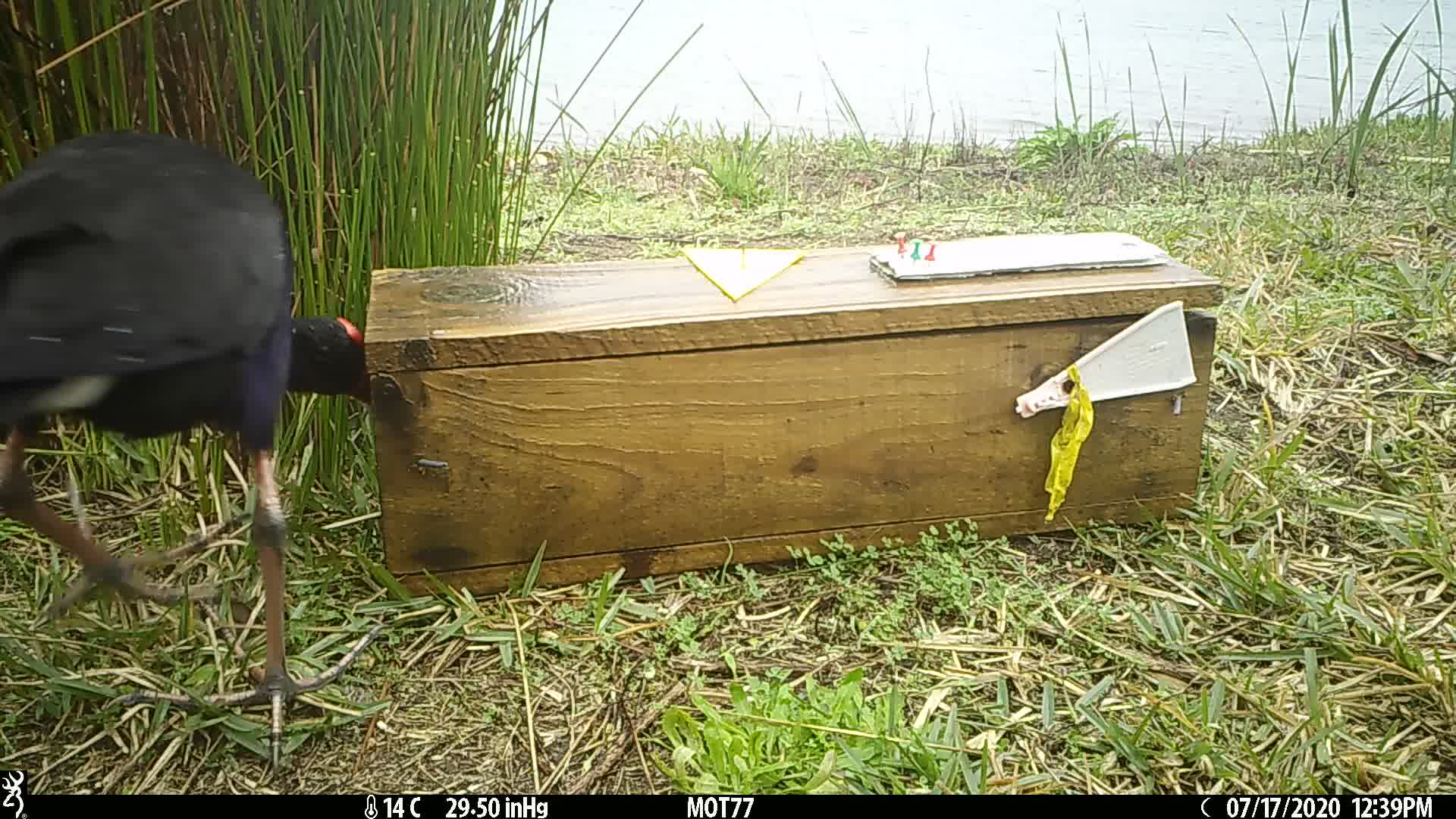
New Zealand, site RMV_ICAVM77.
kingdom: Animalia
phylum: Chordata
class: Aves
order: Gruiformes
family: Rallidae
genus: Porphyrio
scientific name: Porphyrio melanotus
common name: australasian swamphen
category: pukeko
Pukeko (australasian swamphen) (Porphyrio melanotus).